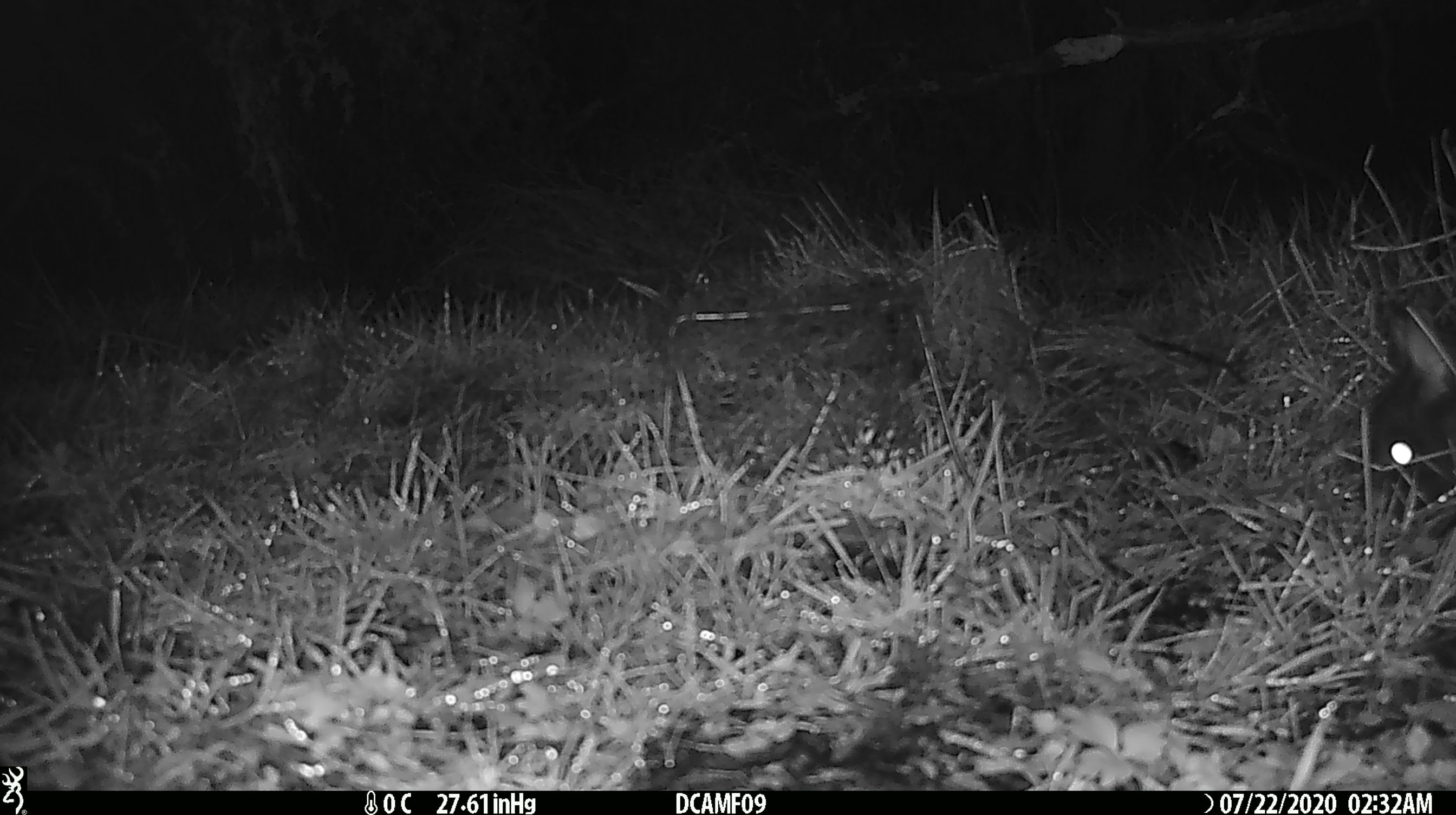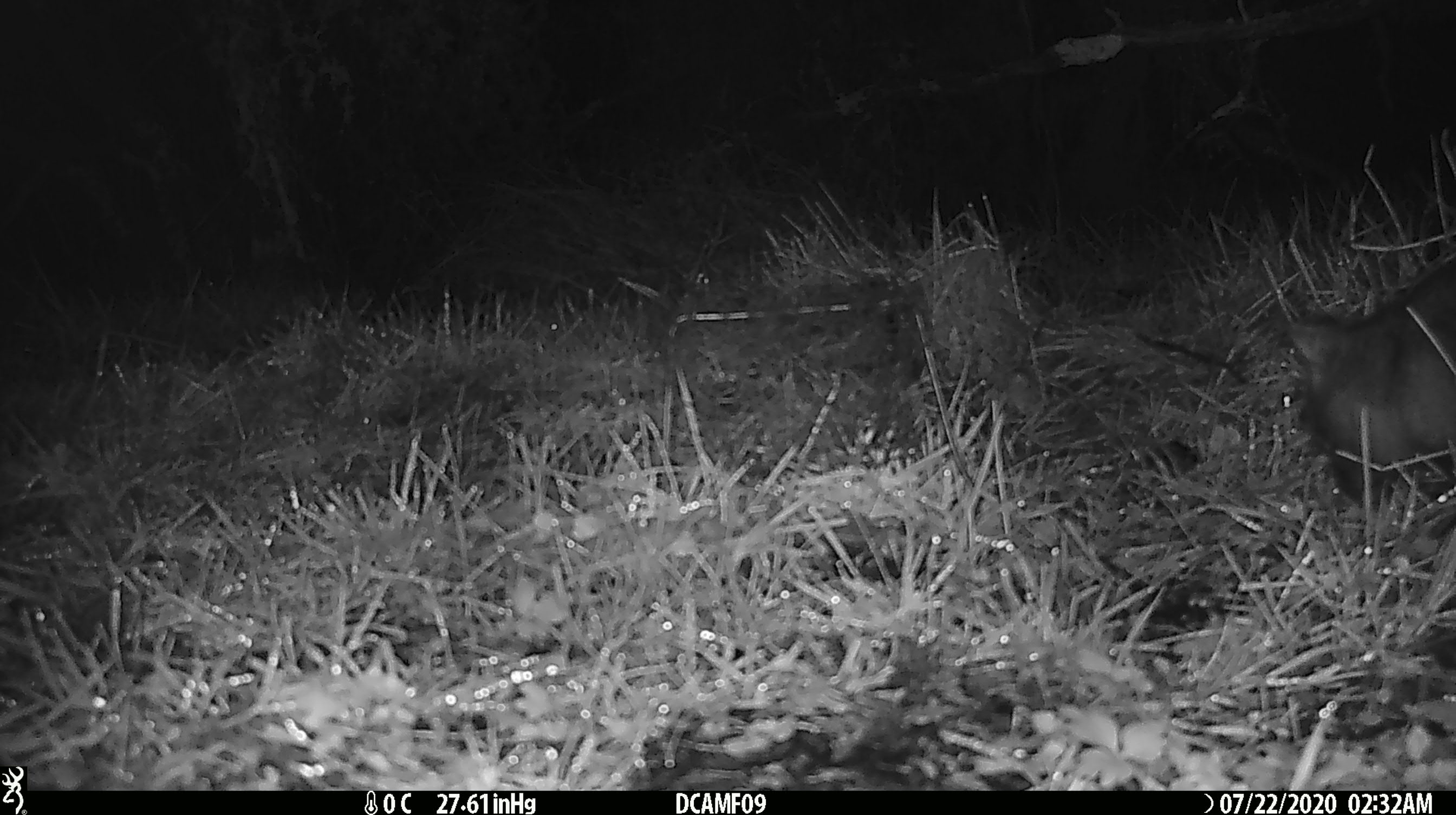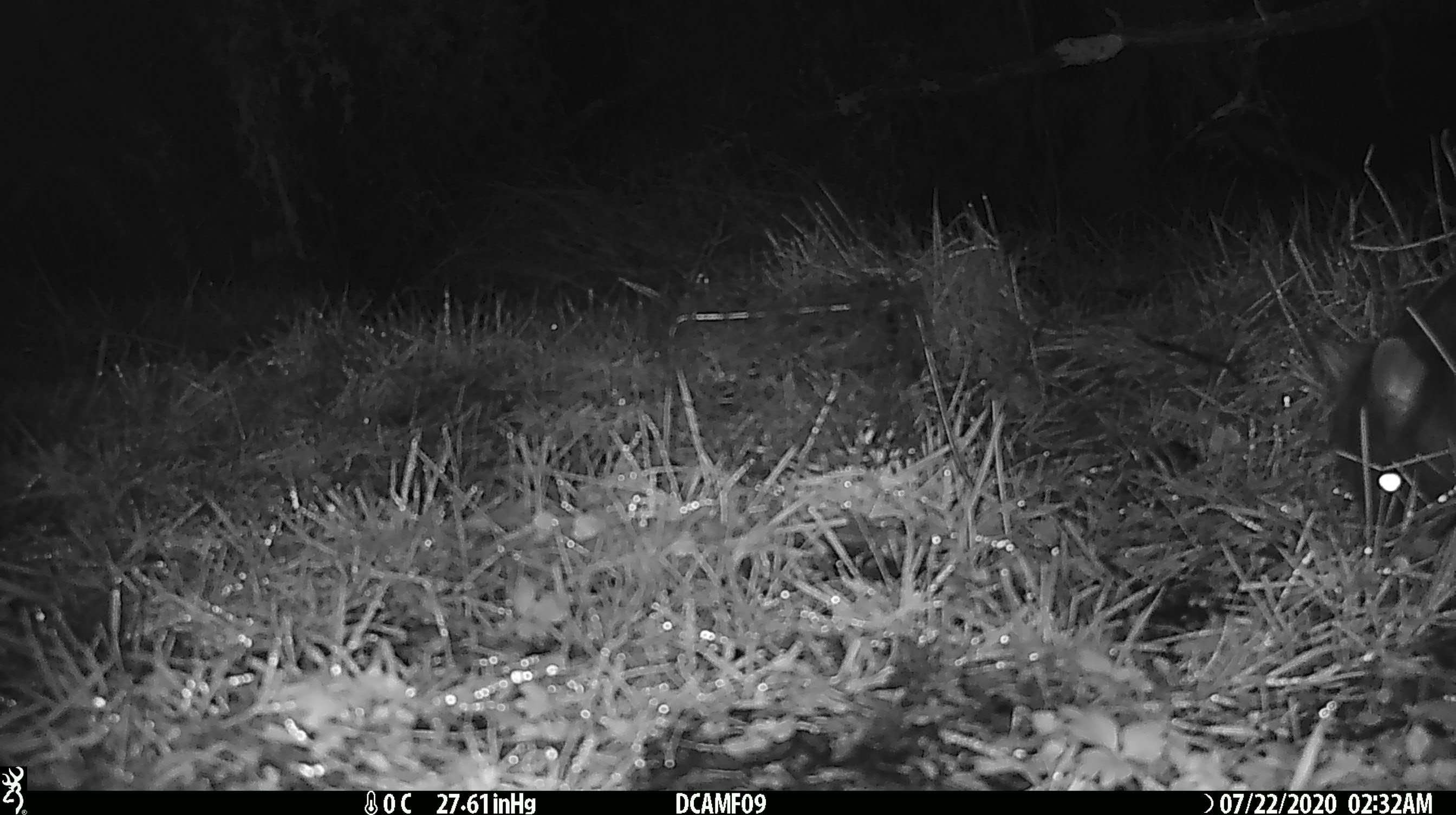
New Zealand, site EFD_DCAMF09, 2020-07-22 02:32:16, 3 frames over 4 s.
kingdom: Animalia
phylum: Chordata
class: Mammalia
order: Diprotodontia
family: Phalangeridae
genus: Trichosurus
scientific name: Trichosurus vulpecula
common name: common brushtail possum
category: possum